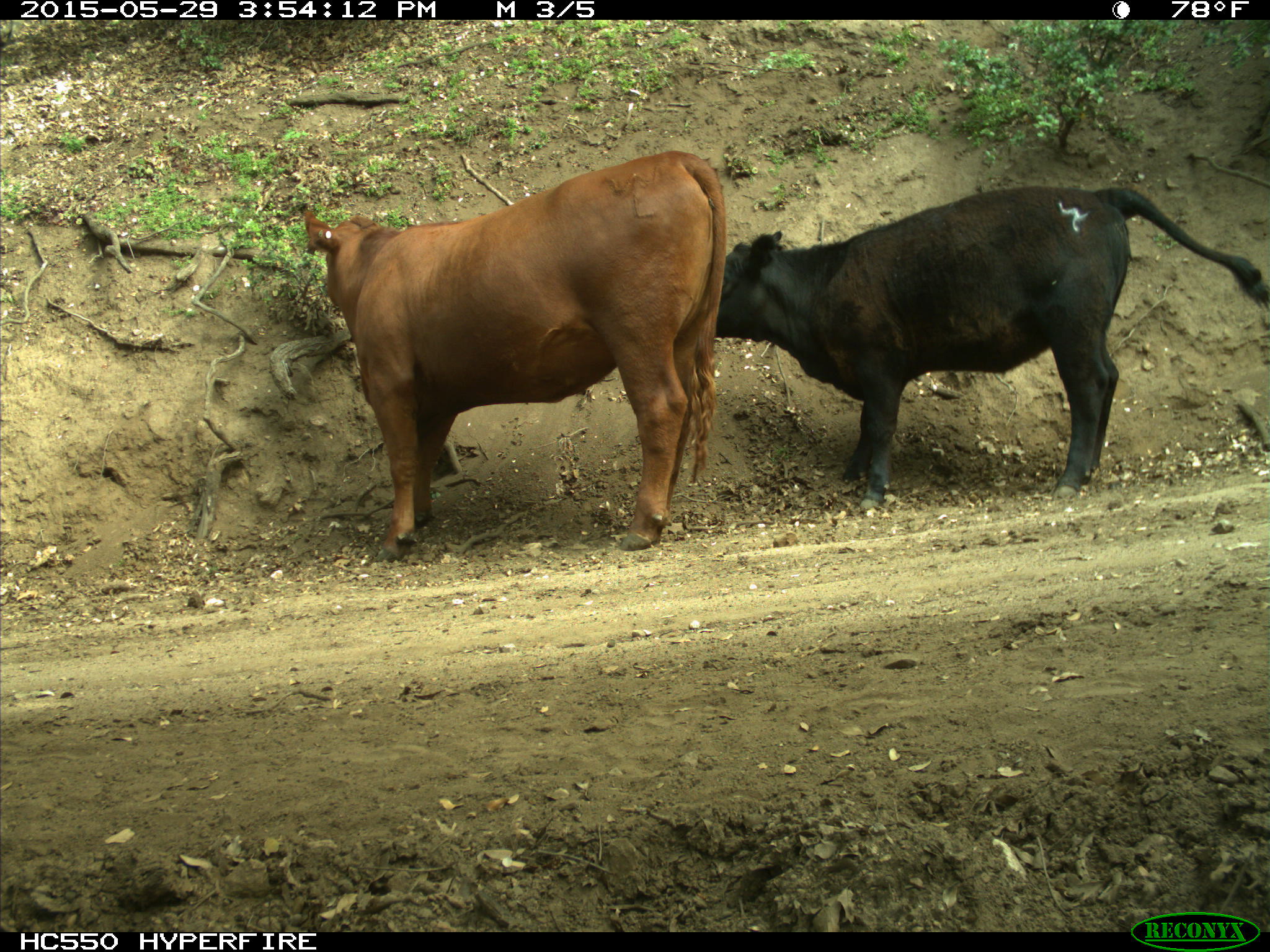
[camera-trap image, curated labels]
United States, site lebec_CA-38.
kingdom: Animalia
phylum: Chordata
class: Mammalia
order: Artiodactyla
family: Bovidae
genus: Bos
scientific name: Bos taurus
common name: domestic cow